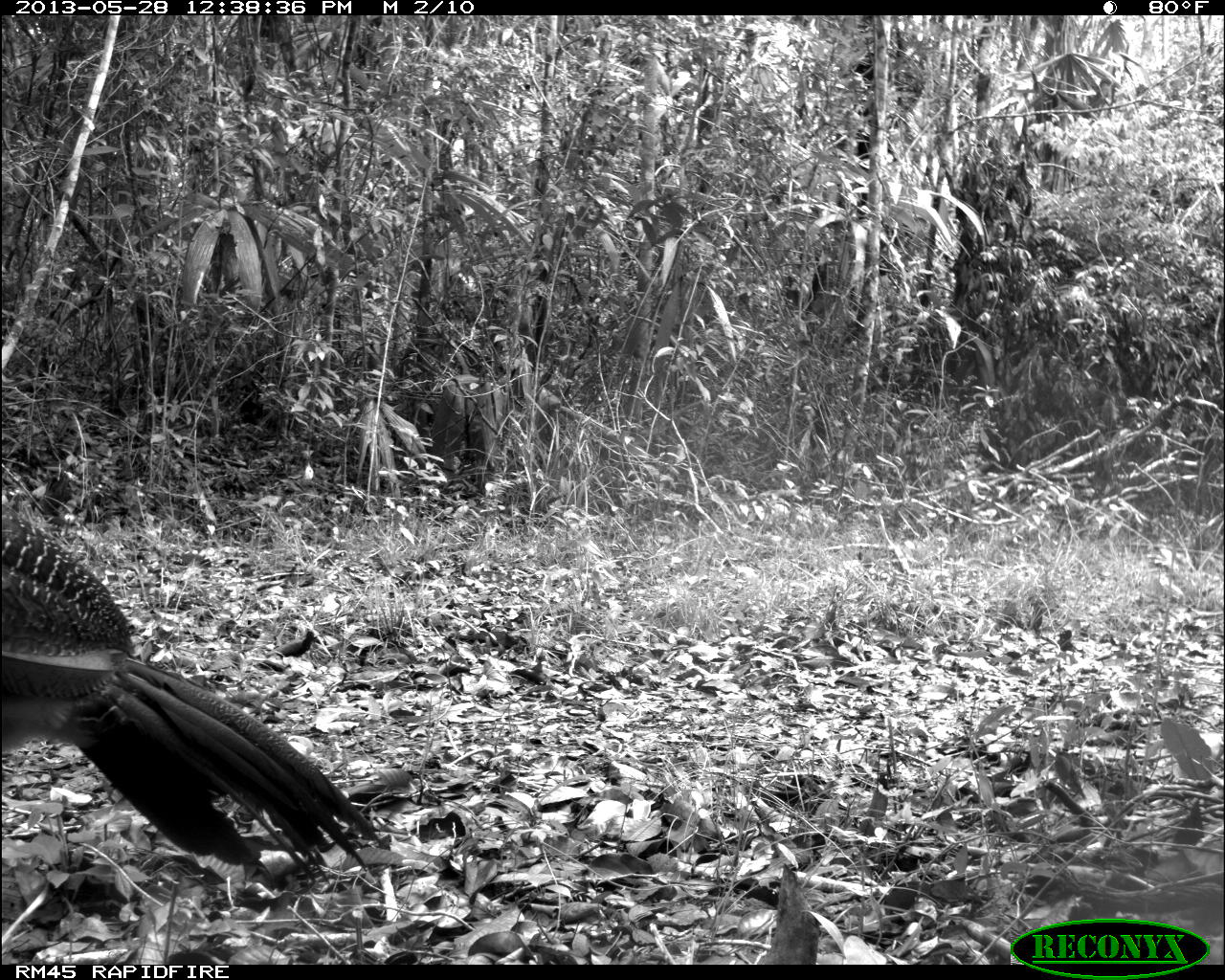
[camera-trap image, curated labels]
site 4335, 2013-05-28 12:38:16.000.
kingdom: Animalia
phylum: Chordata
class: Aves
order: Galliformes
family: Cracidae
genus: Crax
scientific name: Crax rubra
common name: great curassow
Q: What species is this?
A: Crax rubra (great curassow).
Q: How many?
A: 1.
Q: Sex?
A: Female.